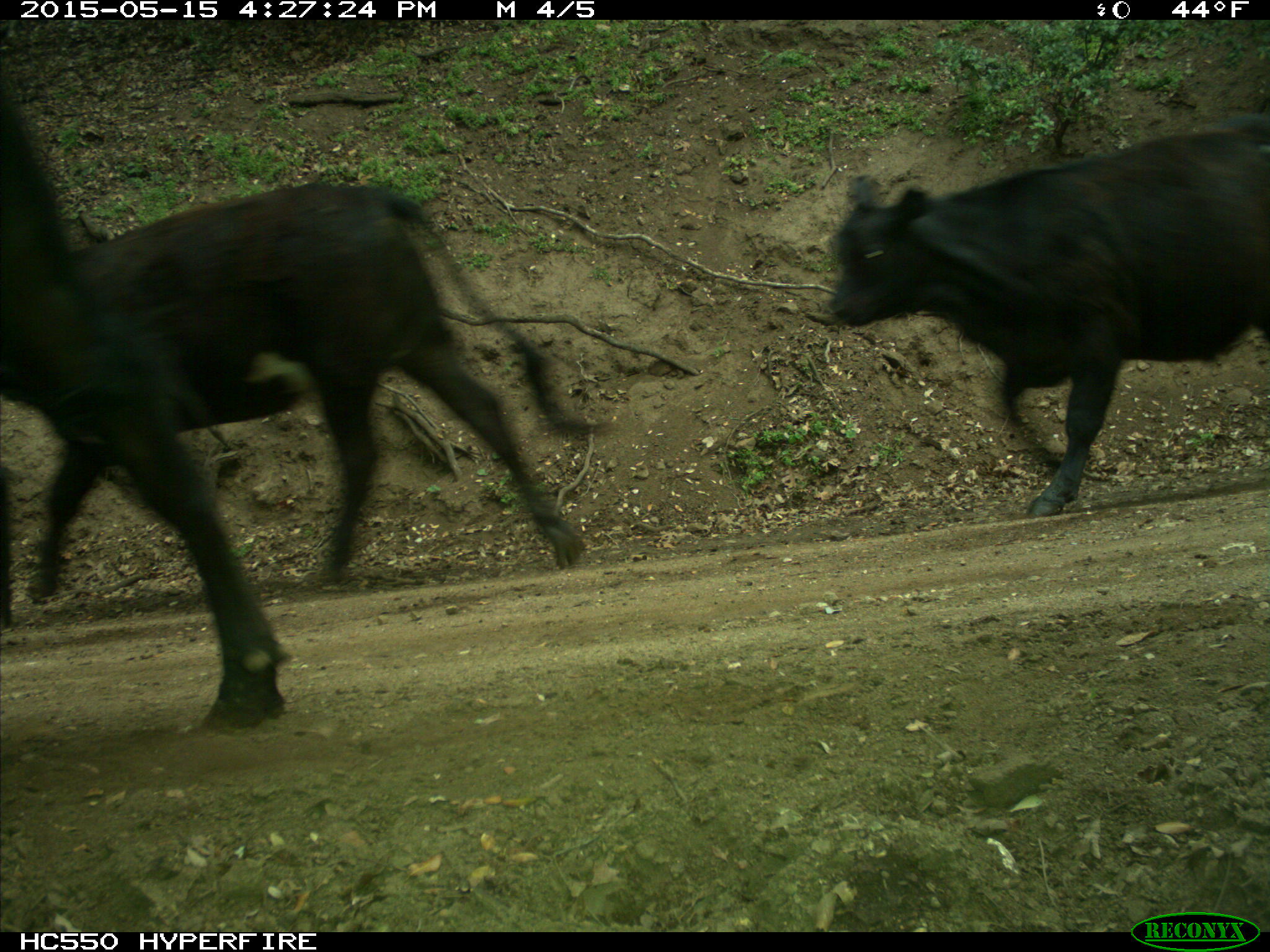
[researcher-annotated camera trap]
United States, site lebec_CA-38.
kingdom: Animalia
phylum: Chordata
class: Mammalia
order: Artiodactyla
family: Bovidae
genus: Bos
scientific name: Bos taurus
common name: domestic cow